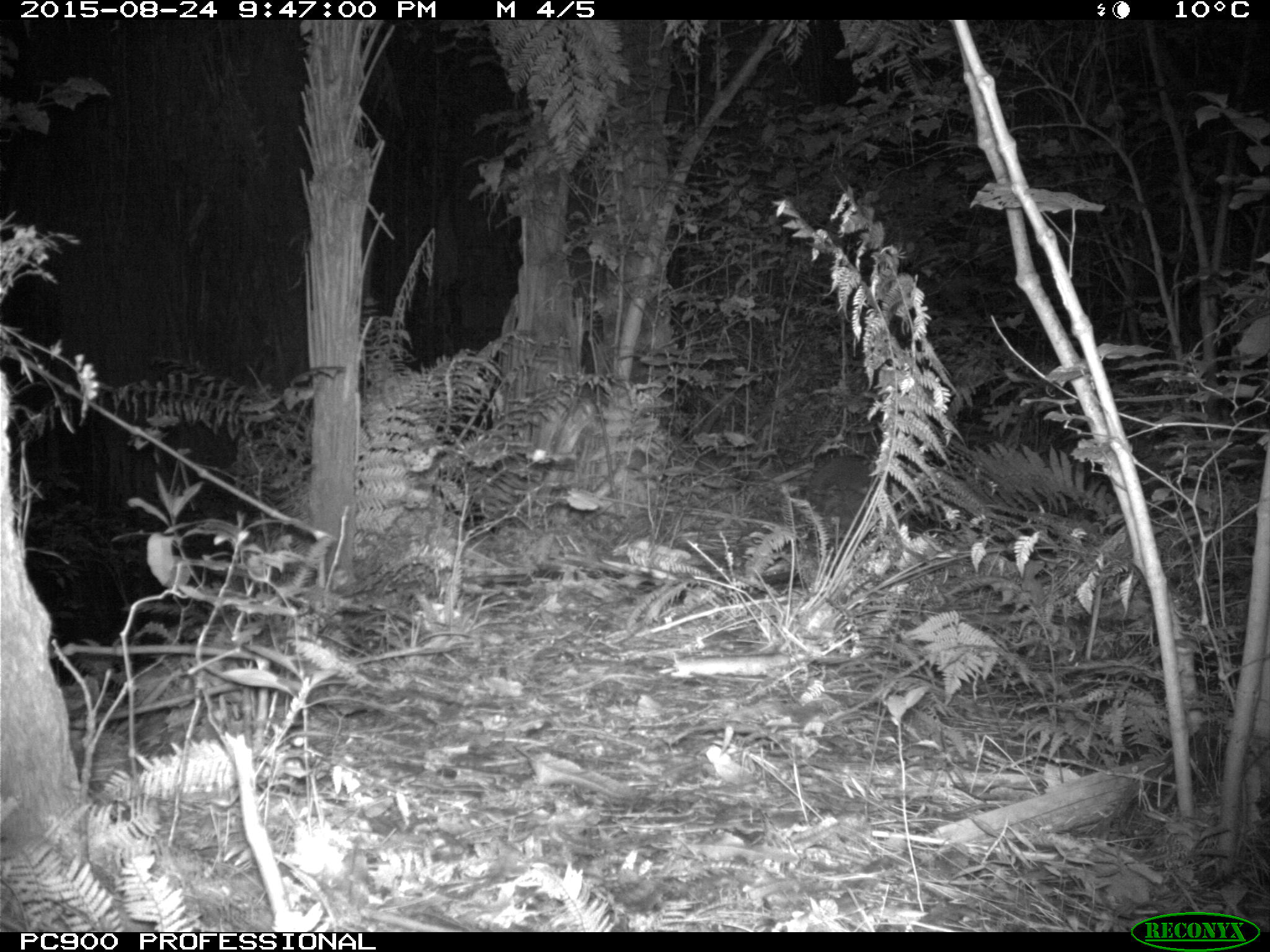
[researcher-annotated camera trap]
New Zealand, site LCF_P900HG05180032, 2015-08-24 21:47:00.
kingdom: Animalia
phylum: Chordata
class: Mammalia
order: Diprotodontia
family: Macropodidae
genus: Notamacropus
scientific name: Notamacropus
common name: wallaby